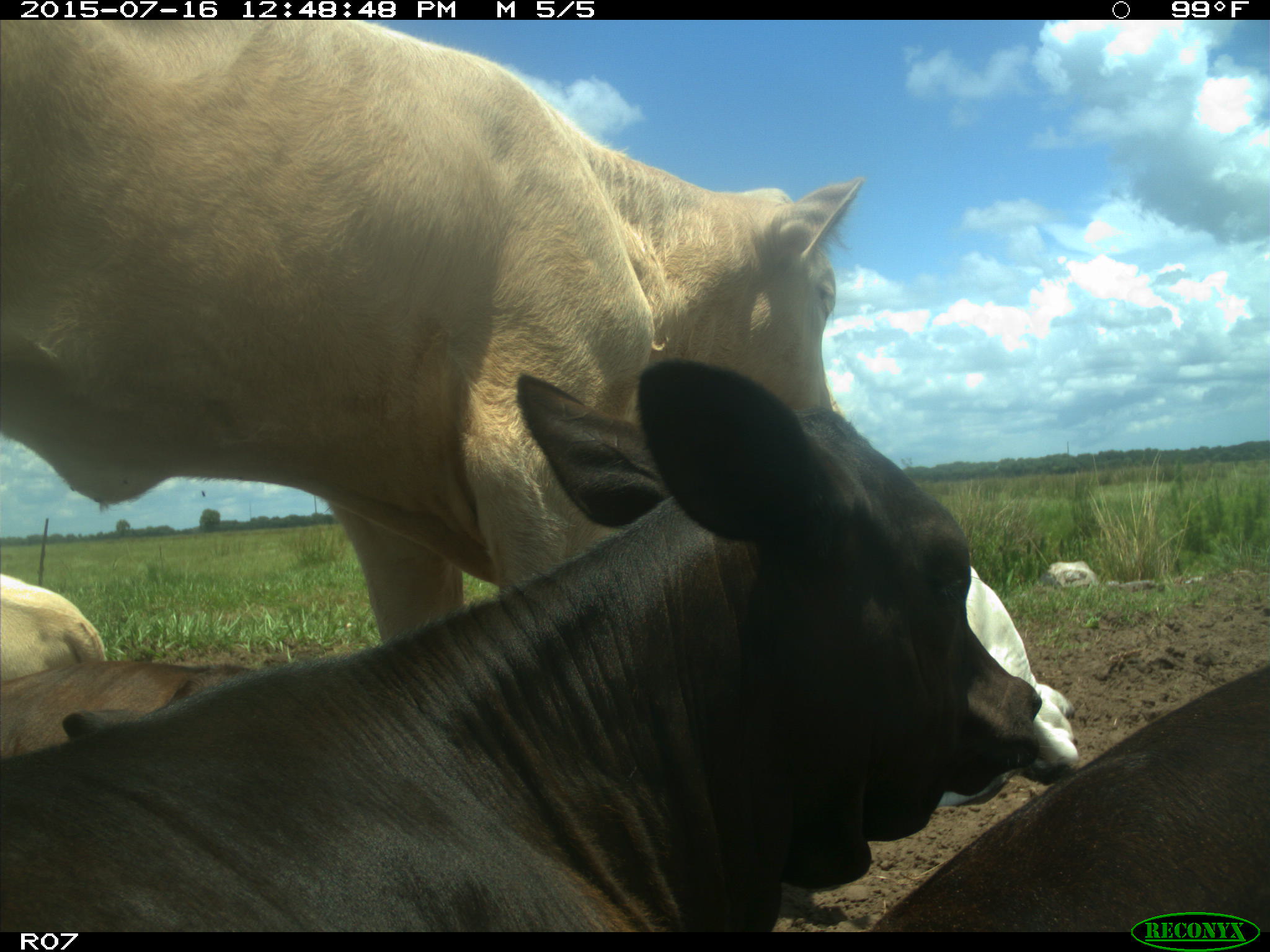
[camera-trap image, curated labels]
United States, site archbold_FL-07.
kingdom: Animalia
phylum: Chordata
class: Mammalia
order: Artiodactyla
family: Bovidae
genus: Bos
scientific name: Bos taurus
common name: domestic cow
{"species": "Bos taurus (domestic cow)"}